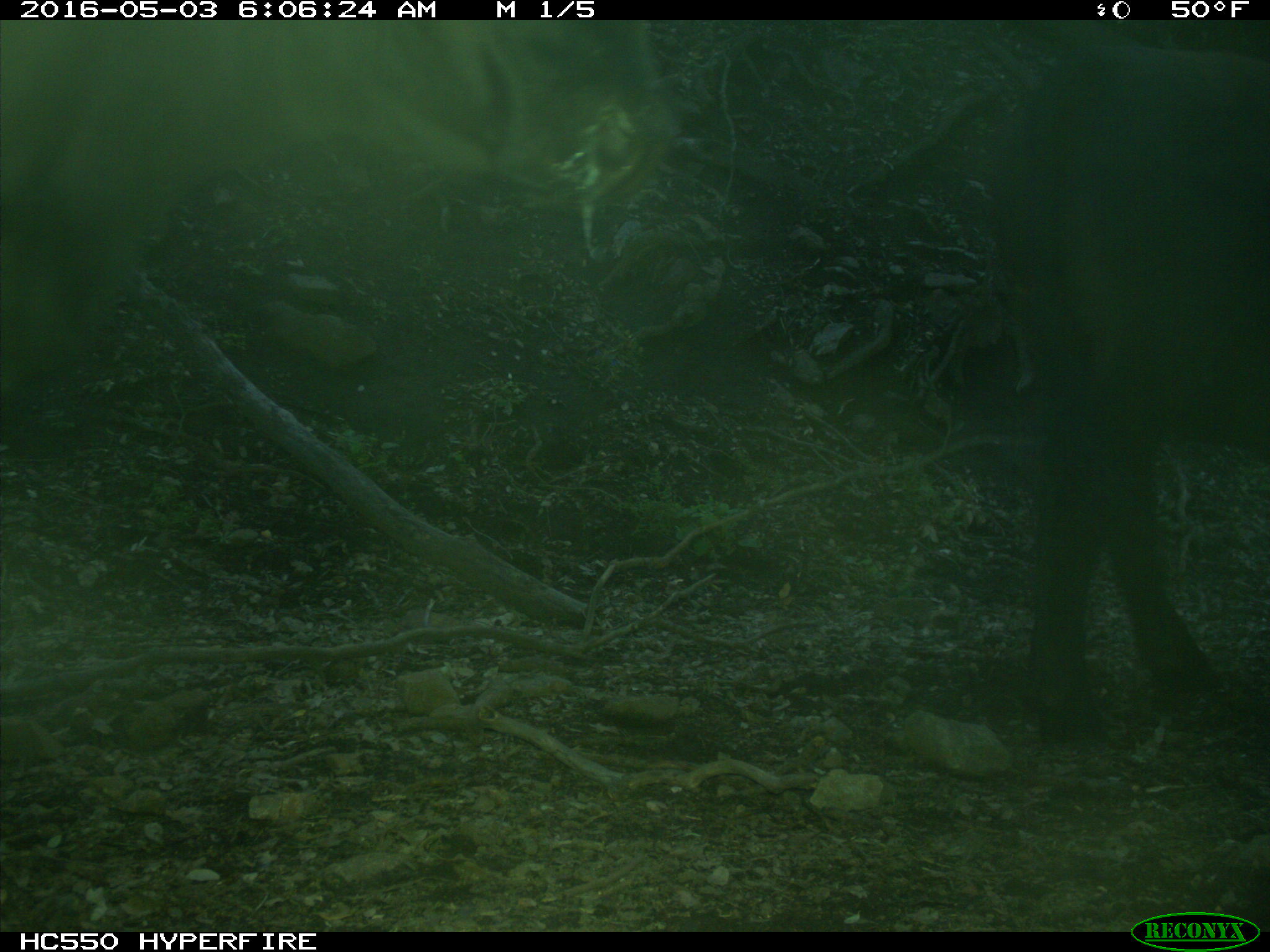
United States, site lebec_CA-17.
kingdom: Animalia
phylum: Chordata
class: Mammalia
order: Artiodactyla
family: Bovidae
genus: Bos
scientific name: Bos taurus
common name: domestic cow